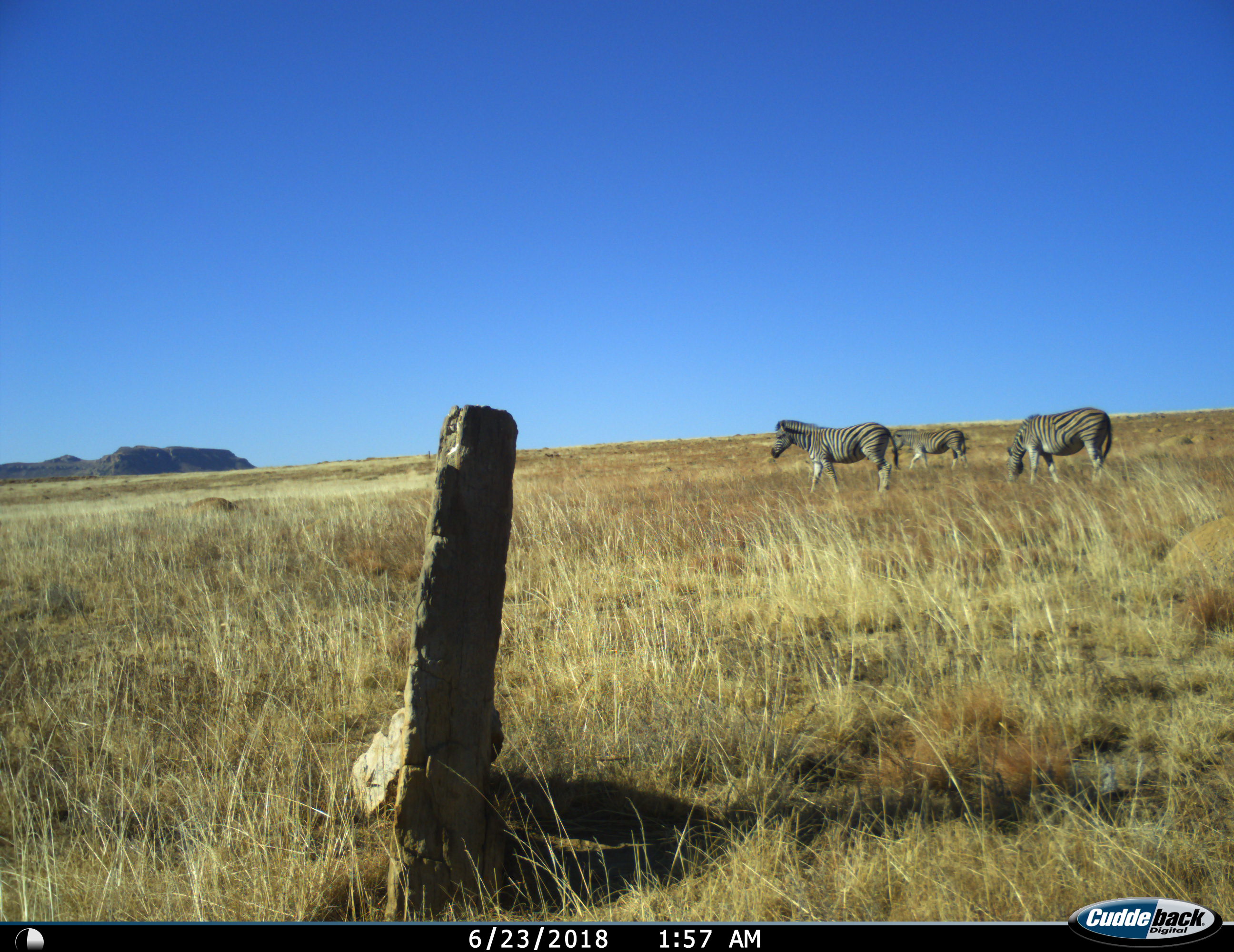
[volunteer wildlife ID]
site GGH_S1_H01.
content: unidentified animal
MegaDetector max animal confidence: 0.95